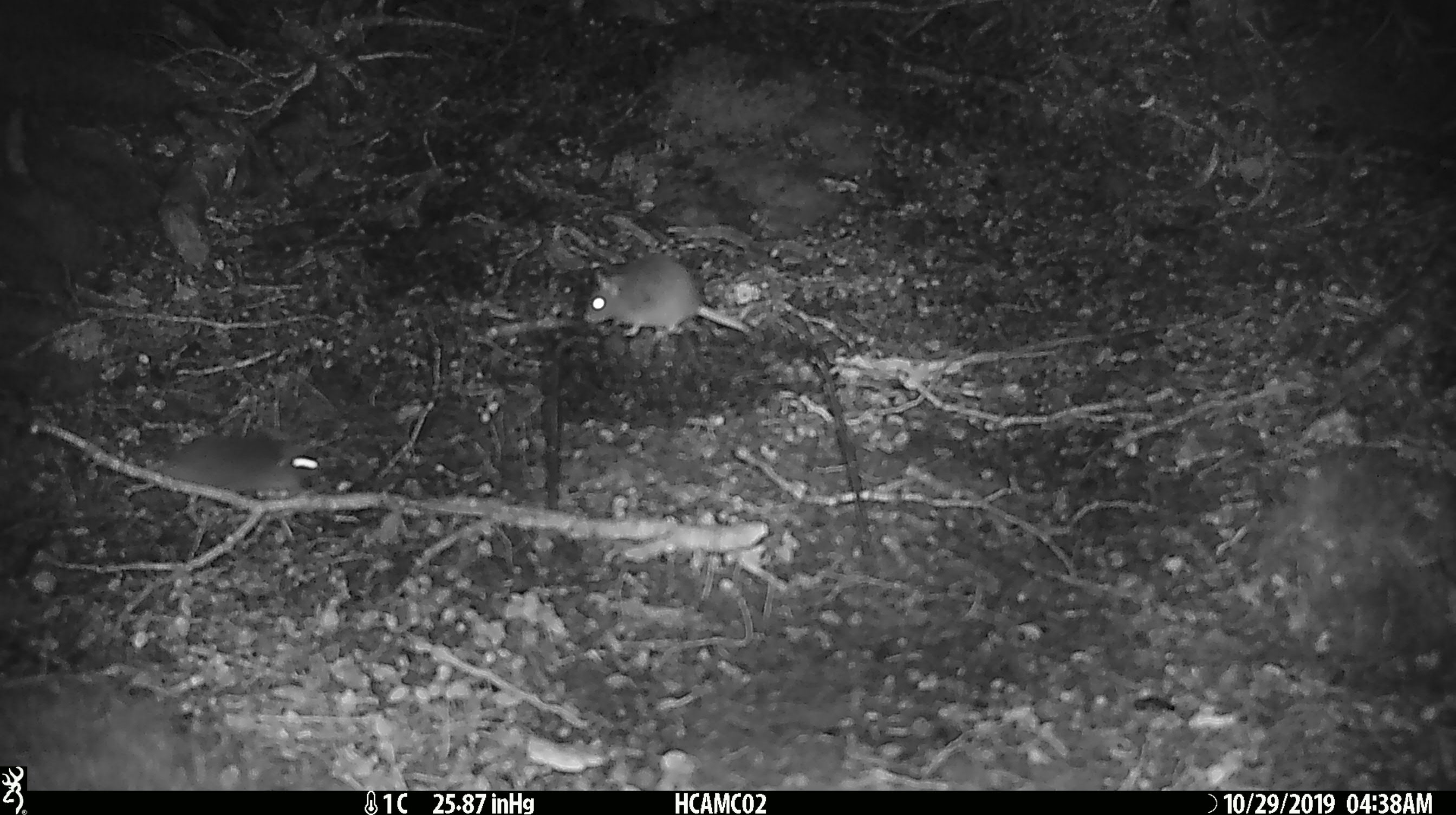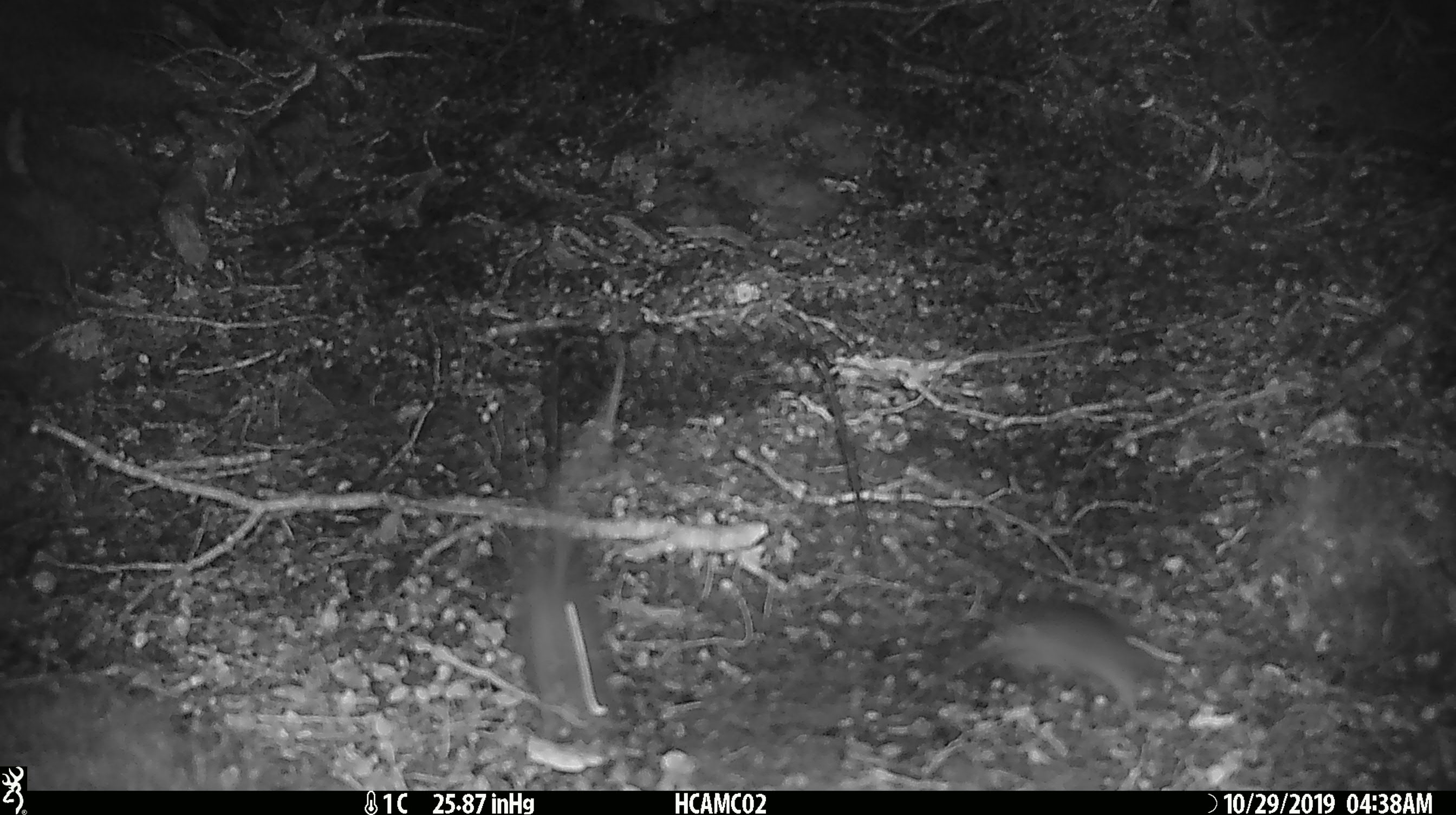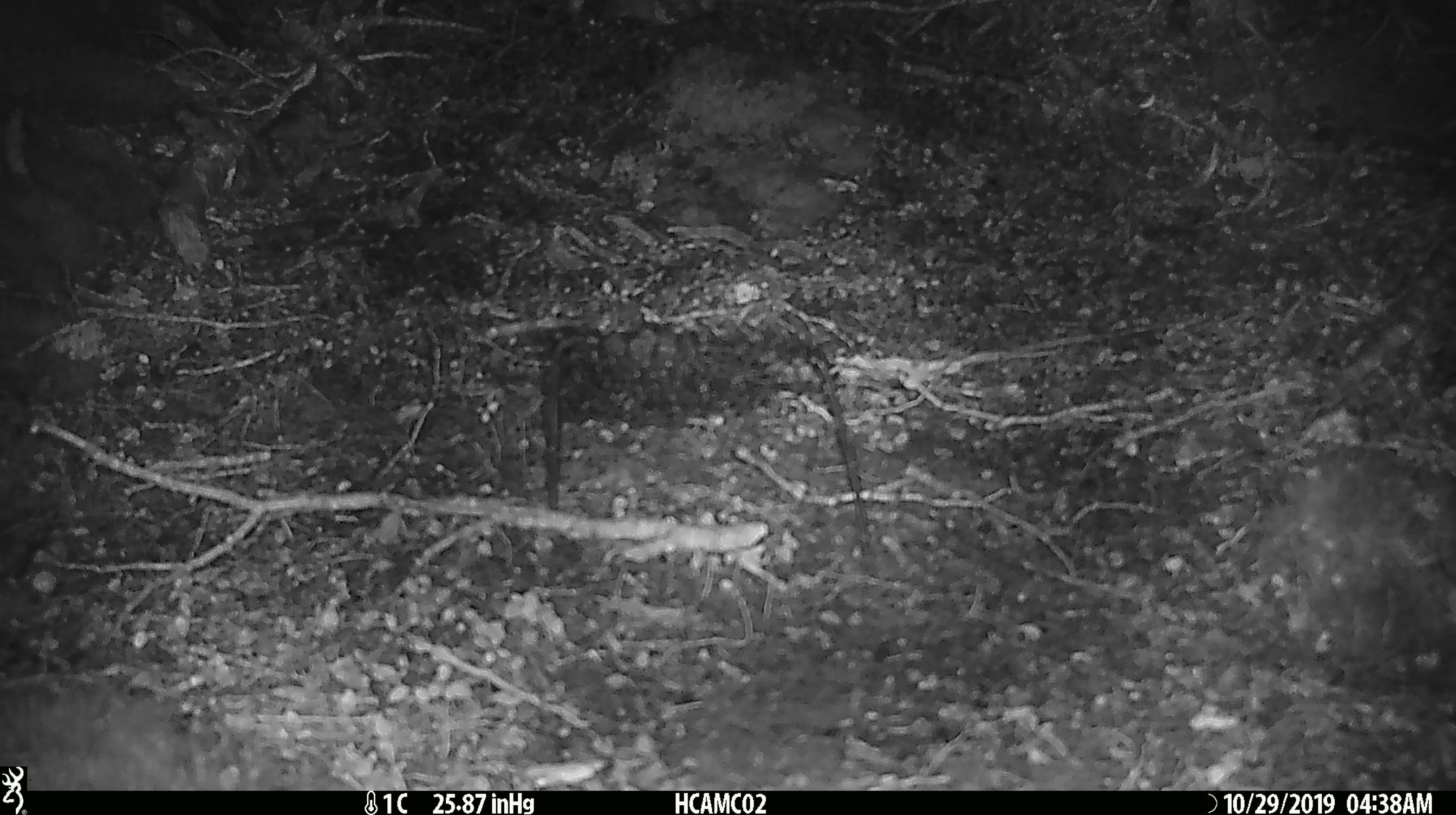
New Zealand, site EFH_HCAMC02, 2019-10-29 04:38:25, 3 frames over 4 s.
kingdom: Animalia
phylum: Chordata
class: Mammalia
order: Rodentia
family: Muridae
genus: Mus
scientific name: Mus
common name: mouse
Mouse (Mus).